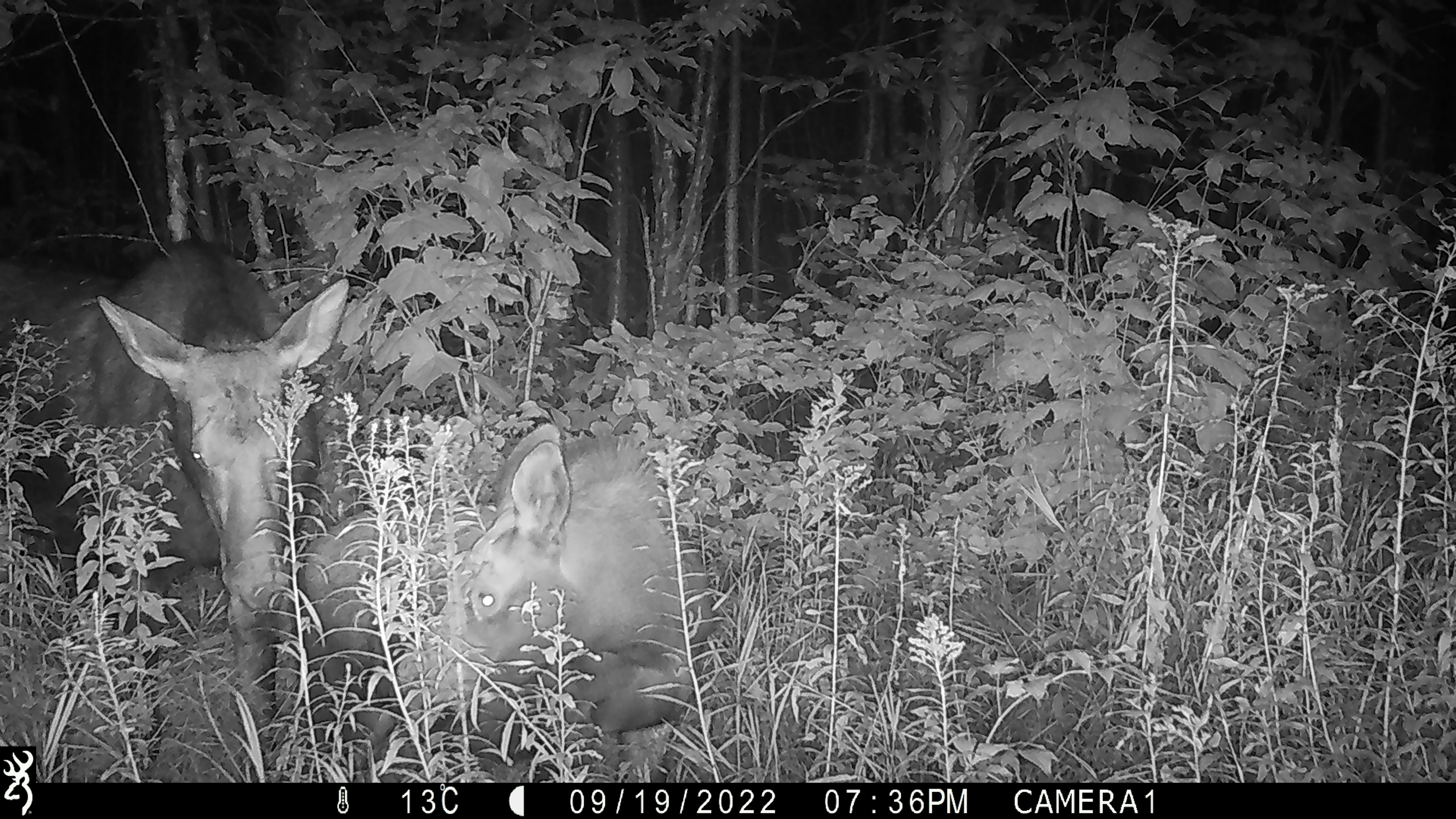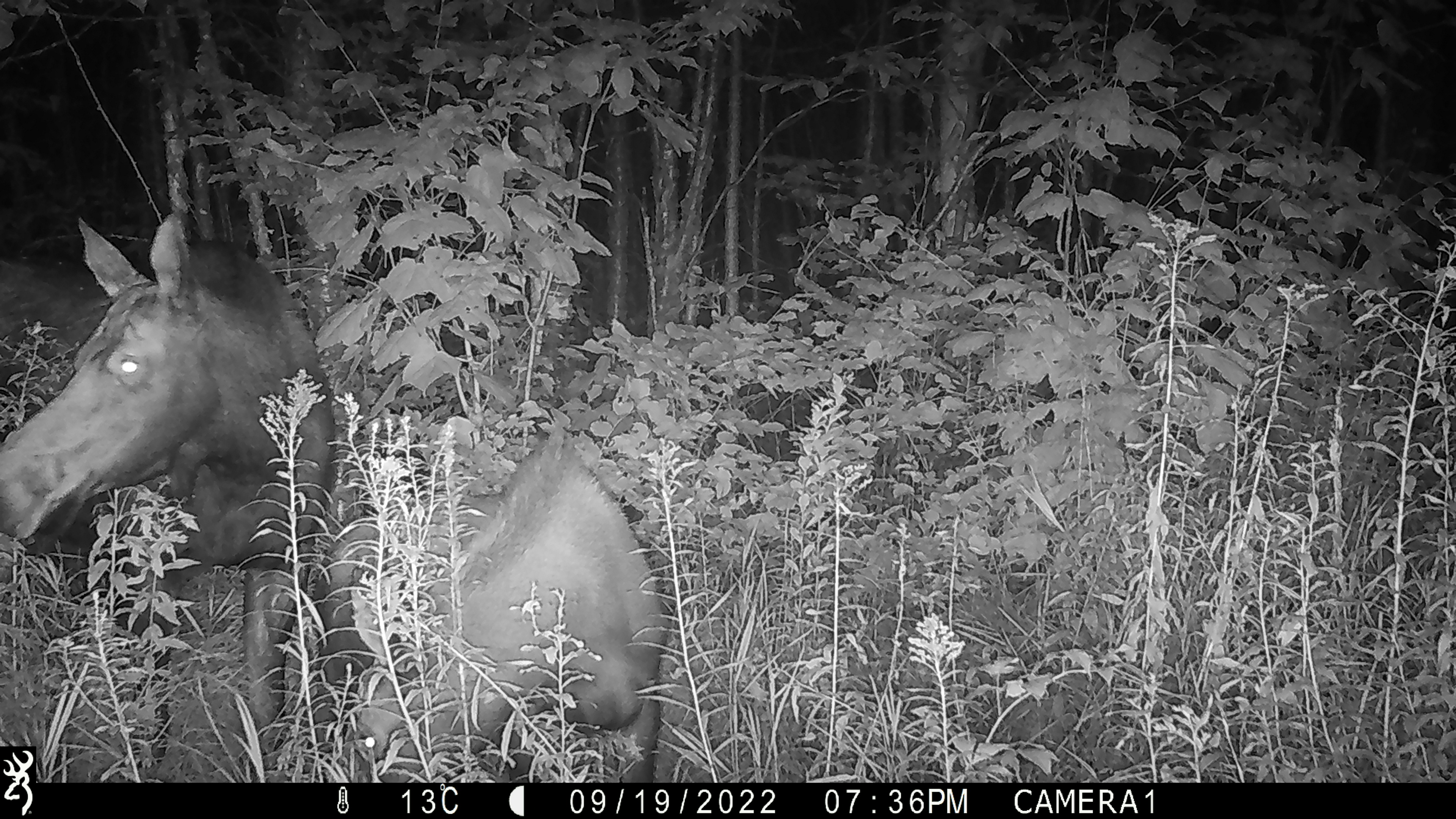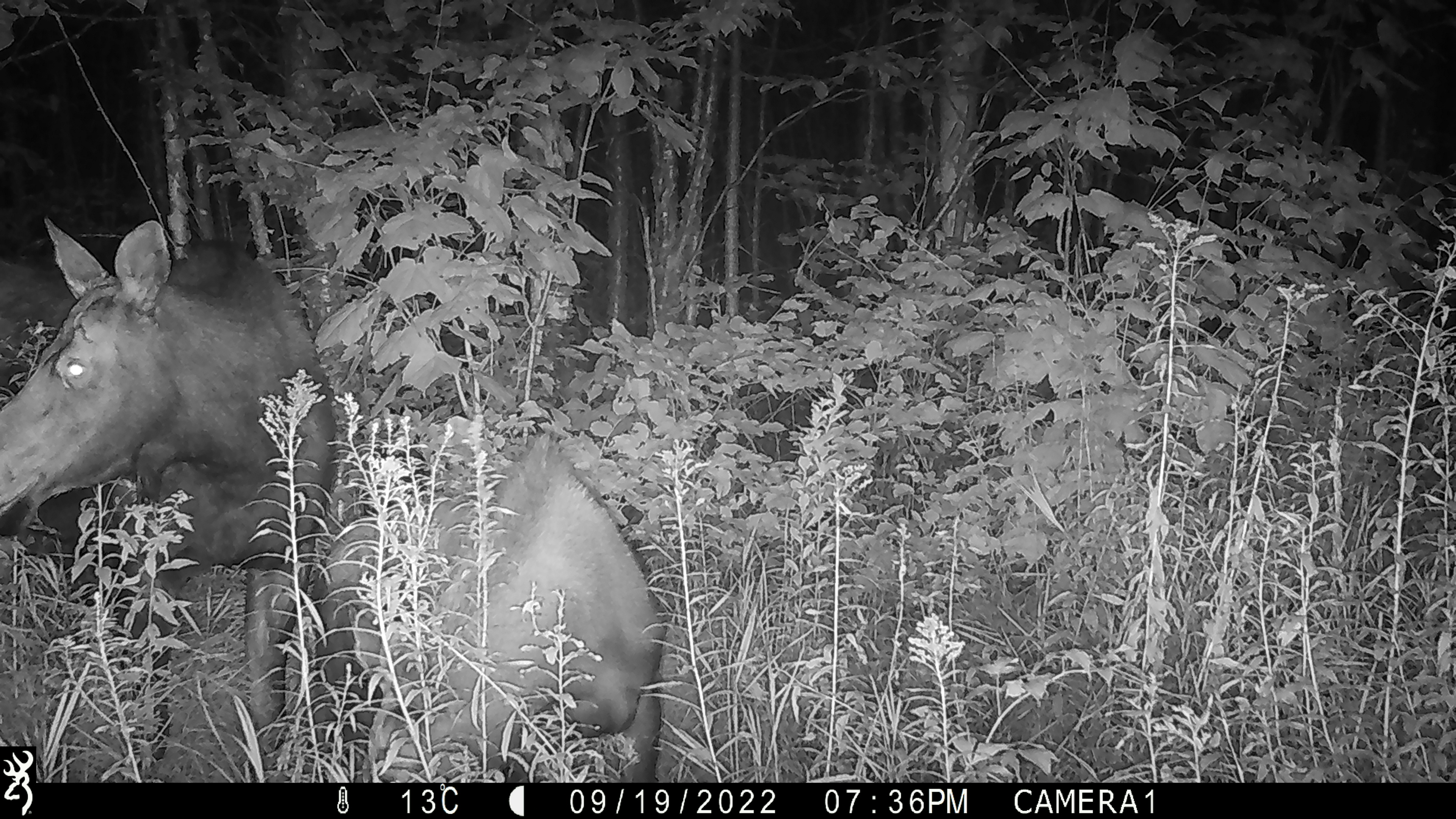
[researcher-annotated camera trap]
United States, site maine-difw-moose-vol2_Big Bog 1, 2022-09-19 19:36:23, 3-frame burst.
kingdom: Animalia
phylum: Chordata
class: Mammalia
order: Artiodactyla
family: Cervidae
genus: Alces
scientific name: Alces alces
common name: moose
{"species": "moose (Alces alces)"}